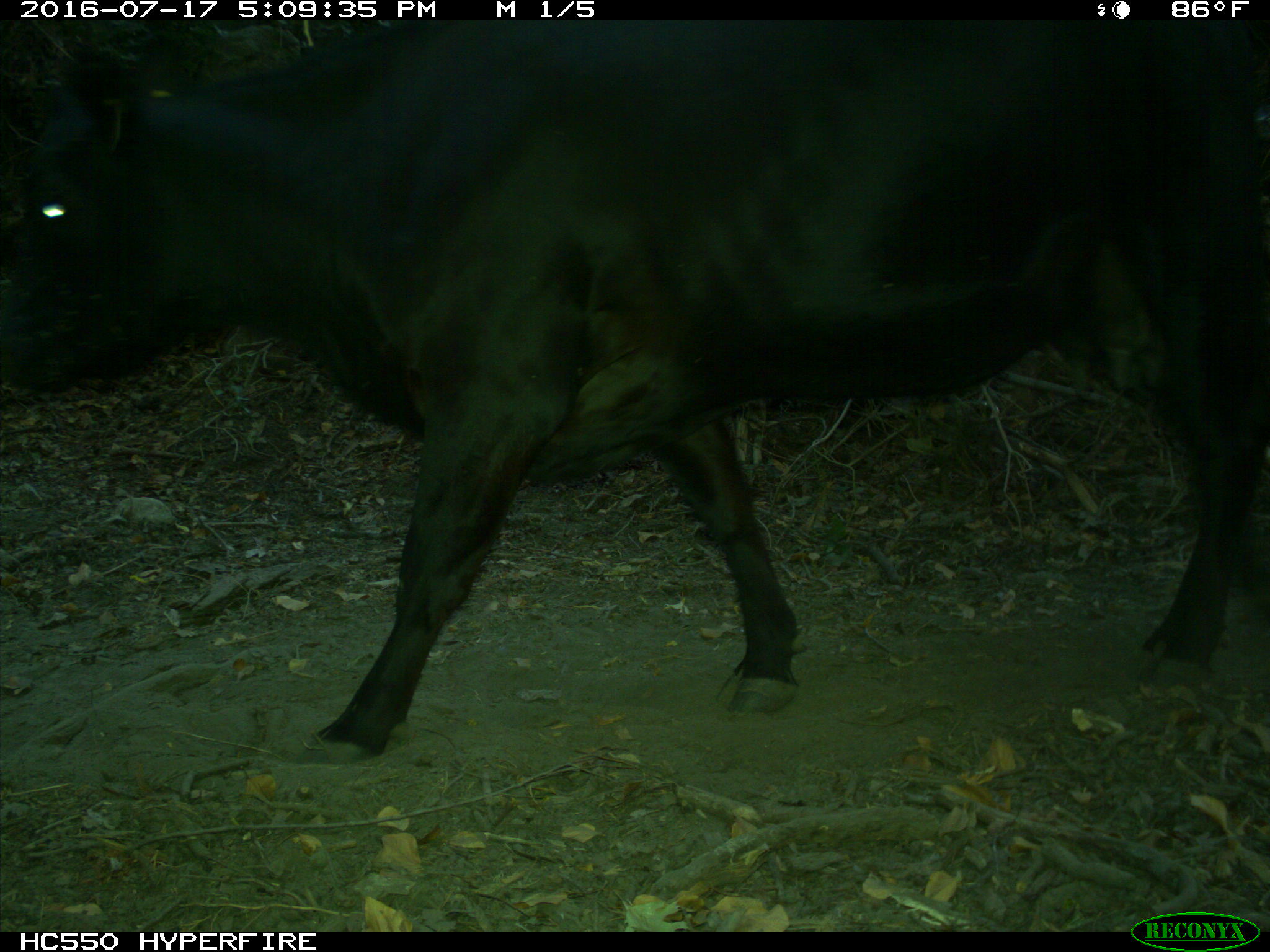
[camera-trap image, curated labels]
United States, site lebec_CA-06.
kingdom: Animalia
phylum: Chordata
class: Mammalia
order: Artiodactyla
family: Bovidae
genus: Bos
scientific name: Bos taurus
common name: domestic cow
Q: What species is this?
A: Bos taurus (domestic cow).